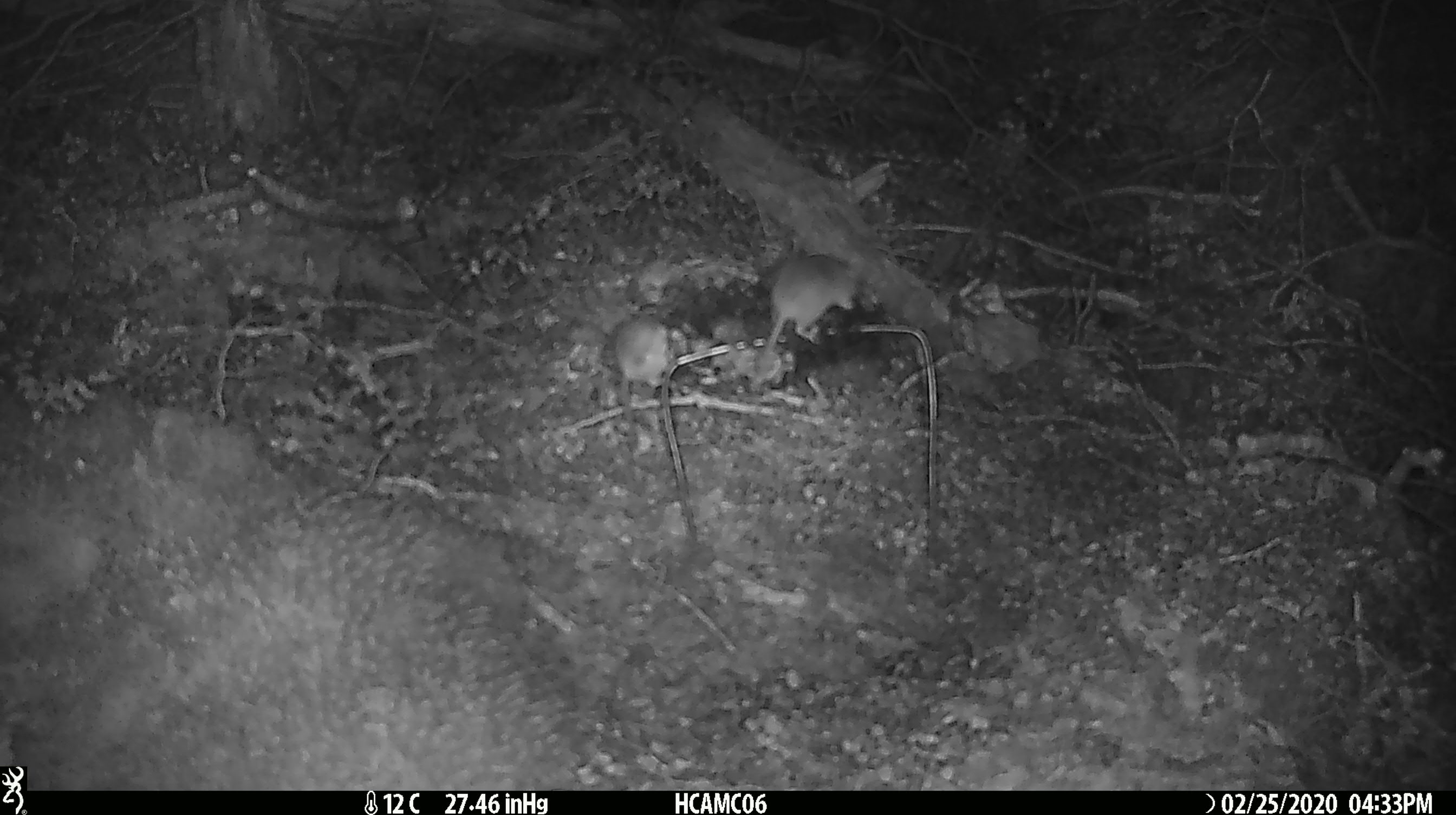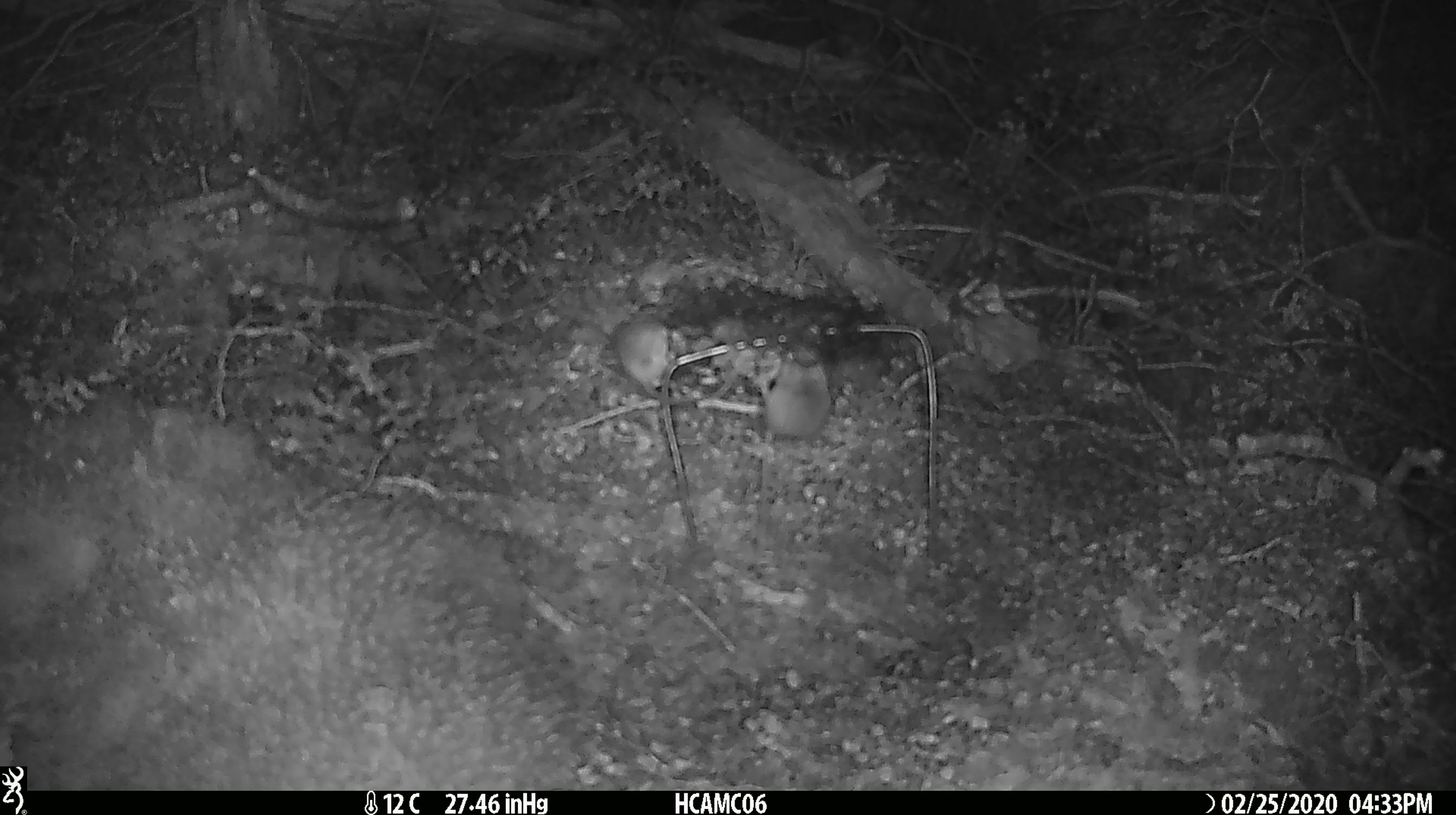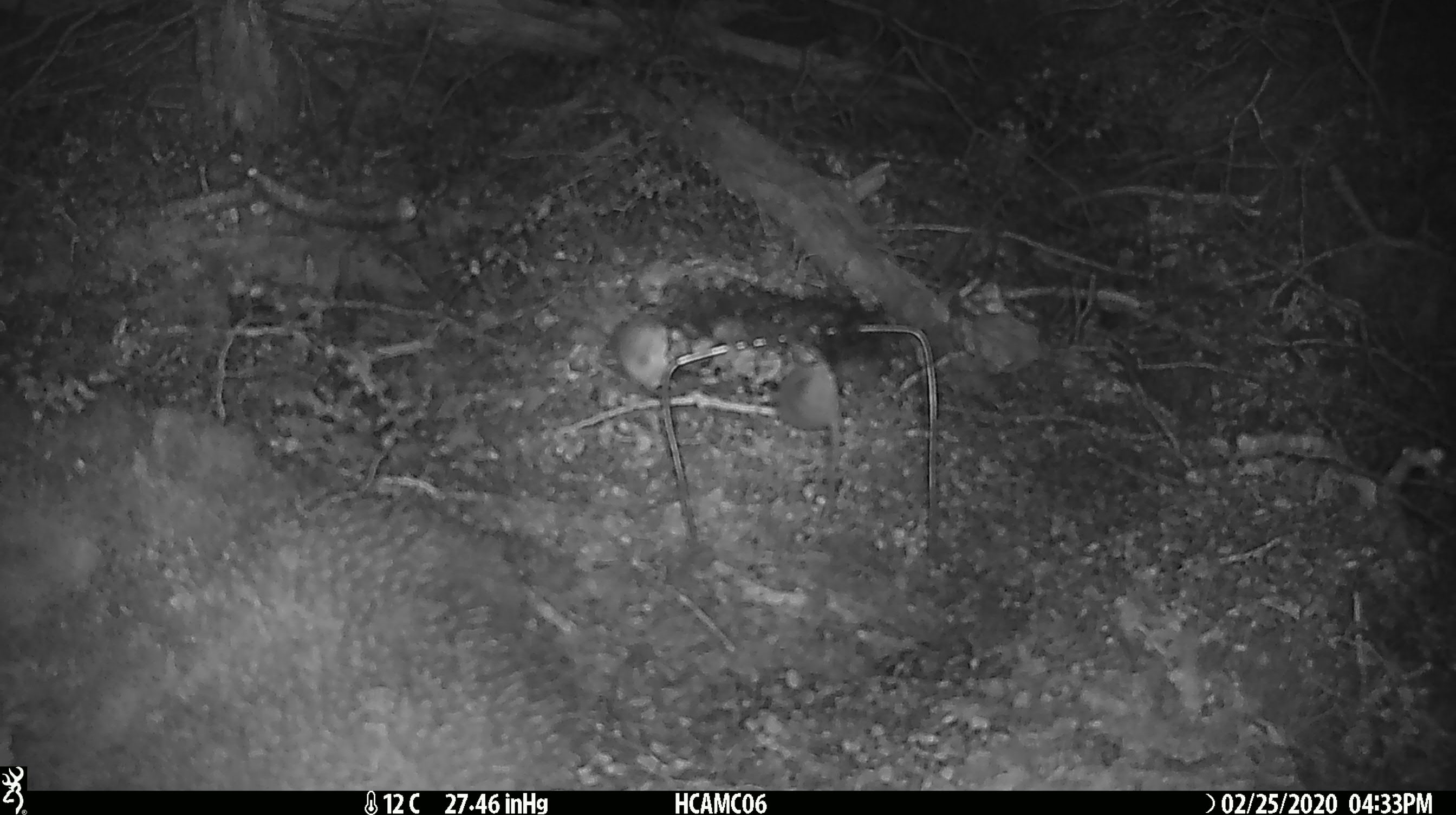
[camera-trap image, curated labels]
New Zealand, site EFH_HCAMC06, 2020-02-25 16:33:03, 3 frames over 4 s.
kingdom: Animalia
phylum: Chordata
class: Mammalia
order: Rodentia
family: Muridae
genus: Mus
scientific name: Mus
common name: mouse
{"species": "mouse (Mus)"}